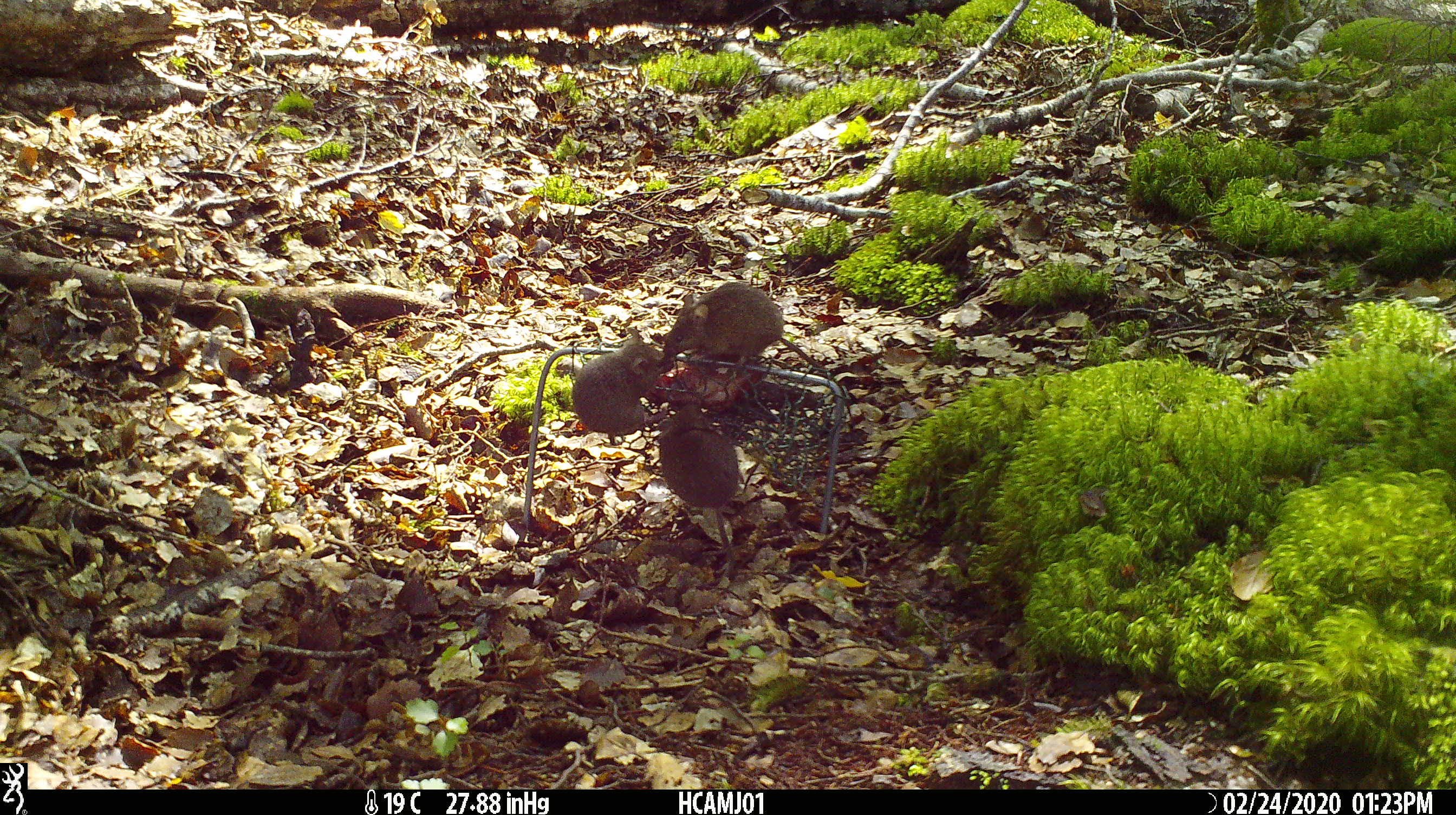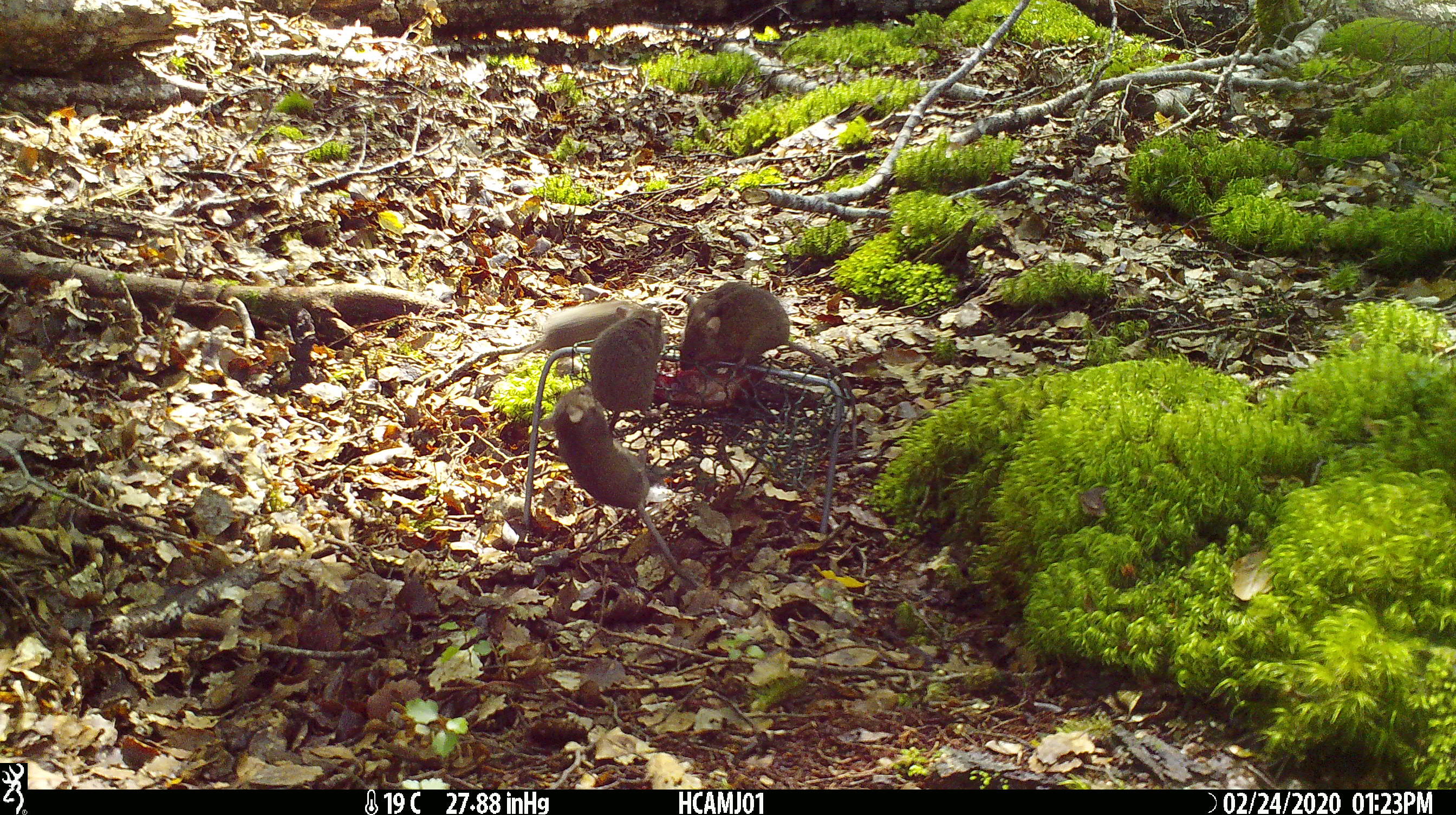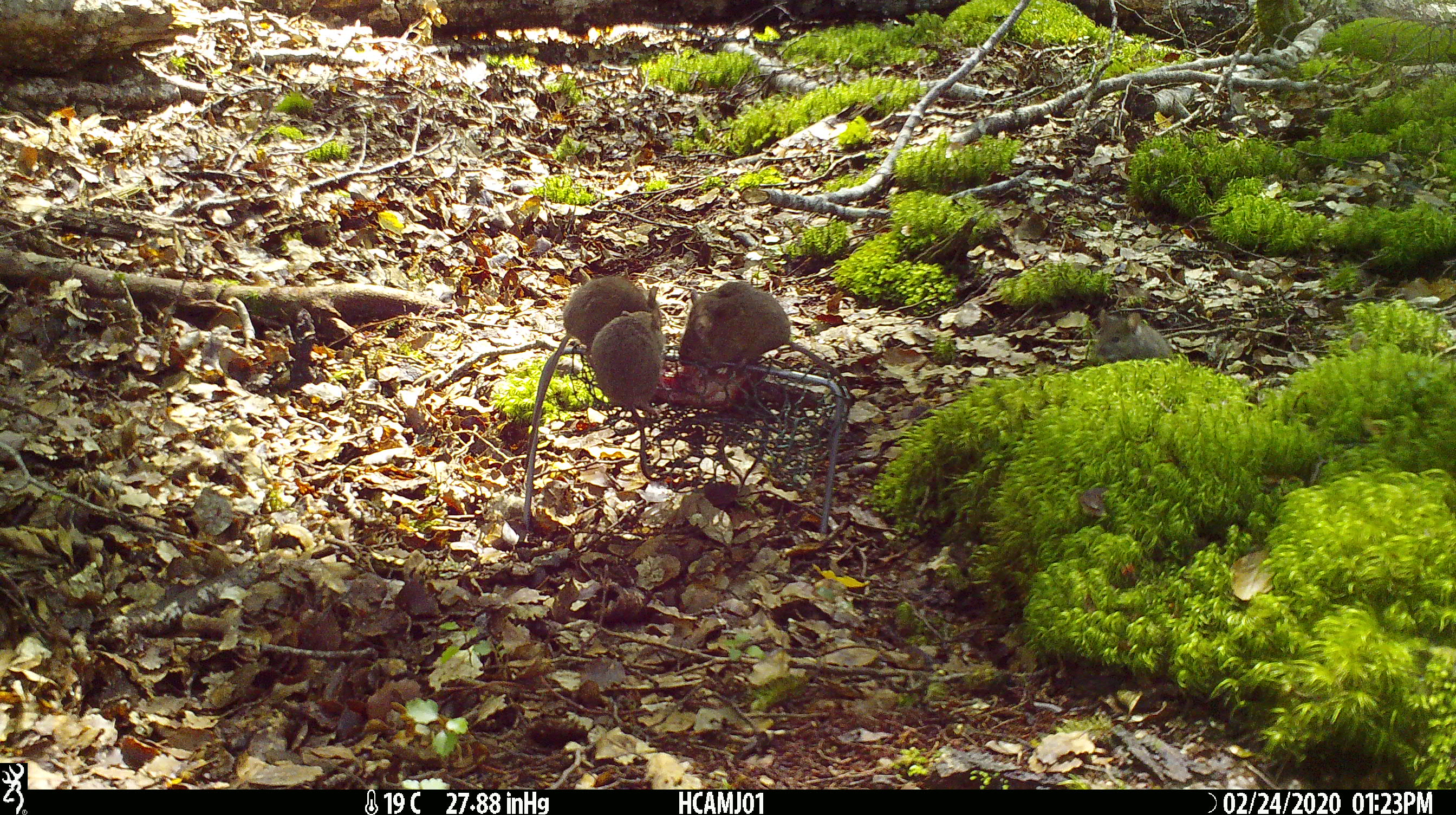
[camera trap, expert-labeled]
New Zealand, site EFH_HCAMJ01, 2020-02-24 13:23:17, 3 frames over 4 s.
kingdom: Animalia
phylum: Chordata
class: Mammalia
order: Rodentia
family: Muridae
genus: Mus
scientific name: Mus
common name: mouse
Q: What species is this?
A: Mouse (Mus).